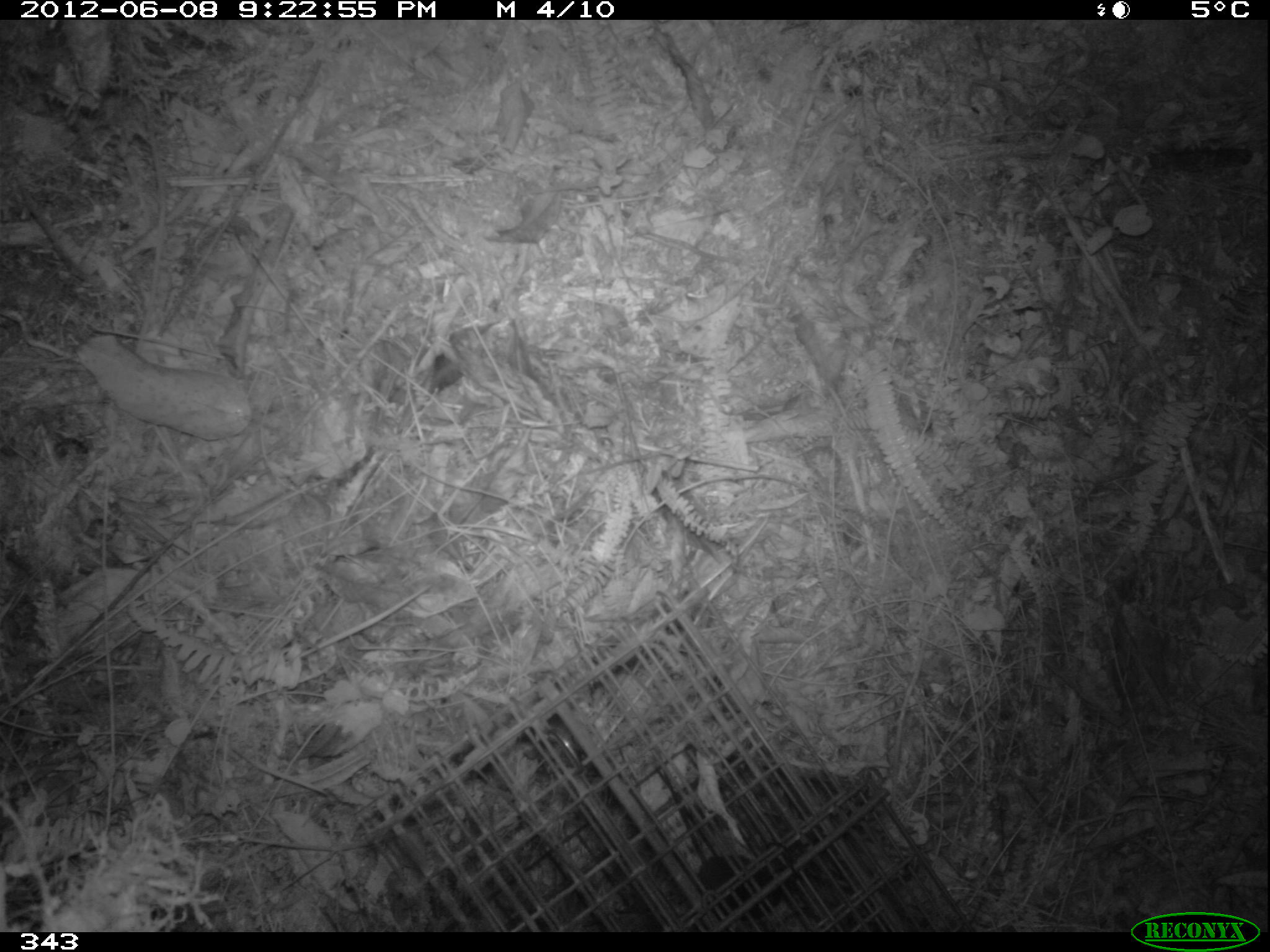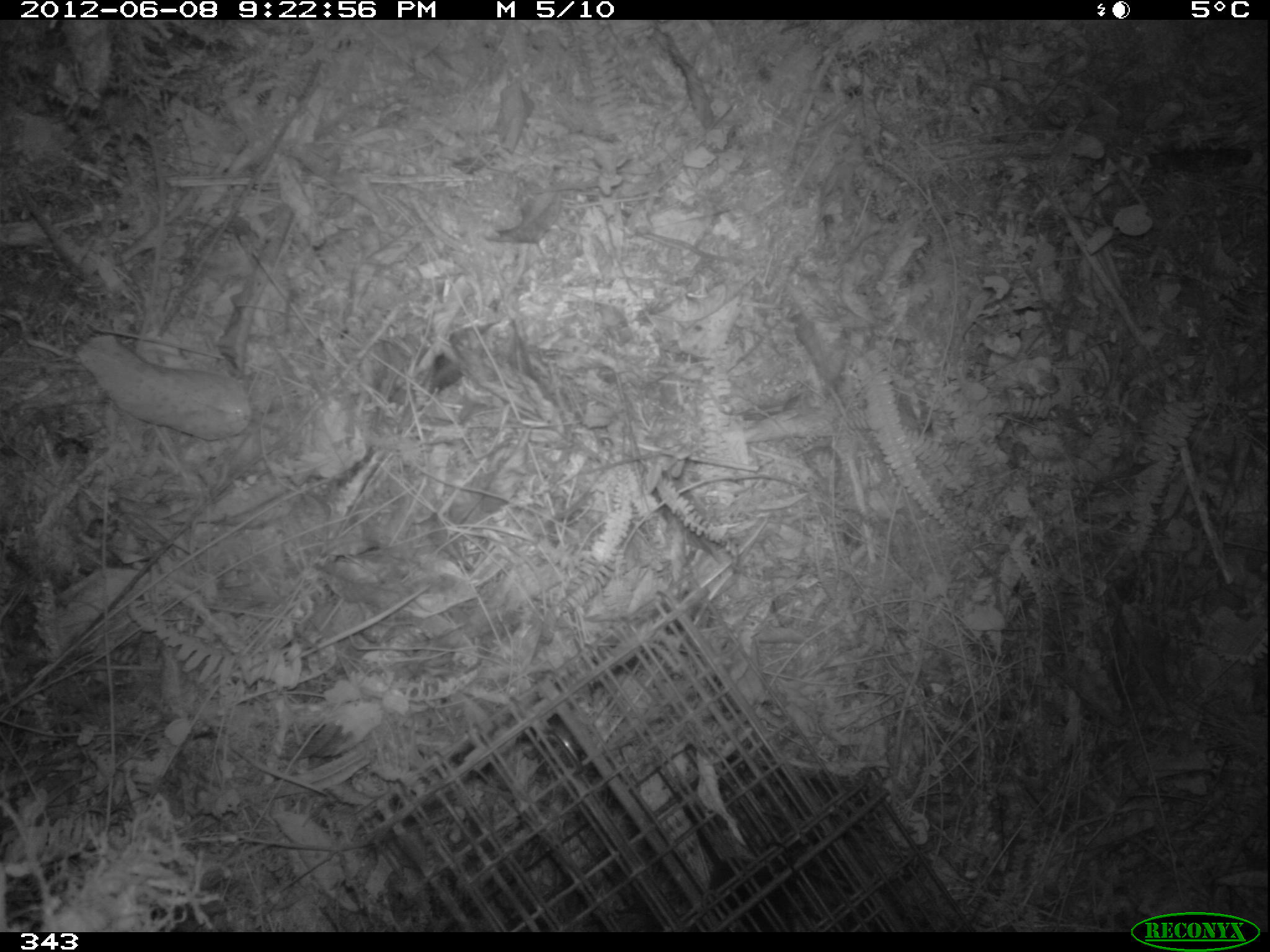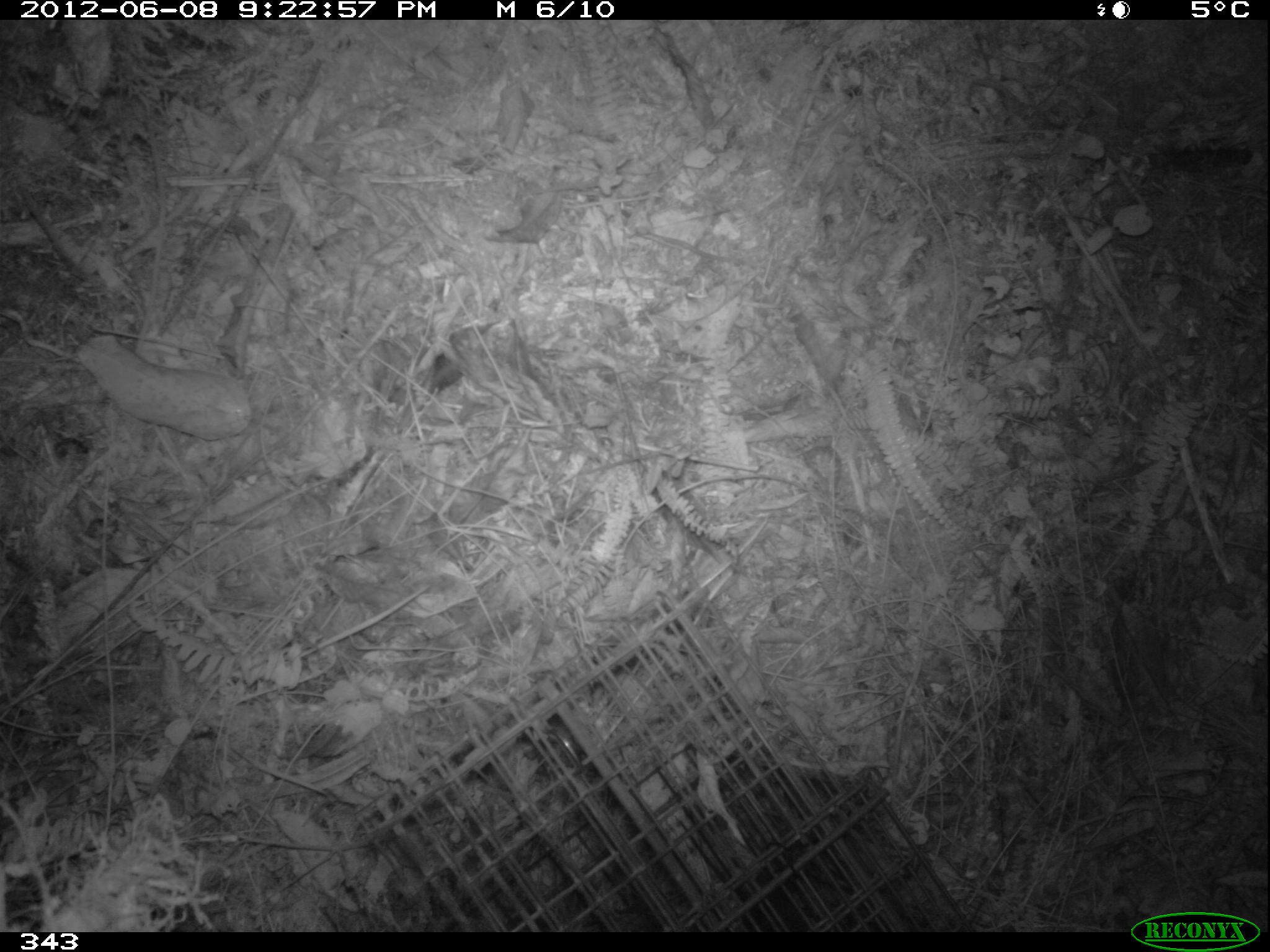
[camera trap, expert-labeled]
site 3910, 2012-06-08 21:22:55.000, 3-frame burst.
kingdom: Animalia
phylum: Chordata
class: Mammalia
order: Rodentia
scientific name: Rodentia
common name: rodents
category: unknown rodent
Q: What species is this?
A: Unknown rodent (rodents) (Rodentia).